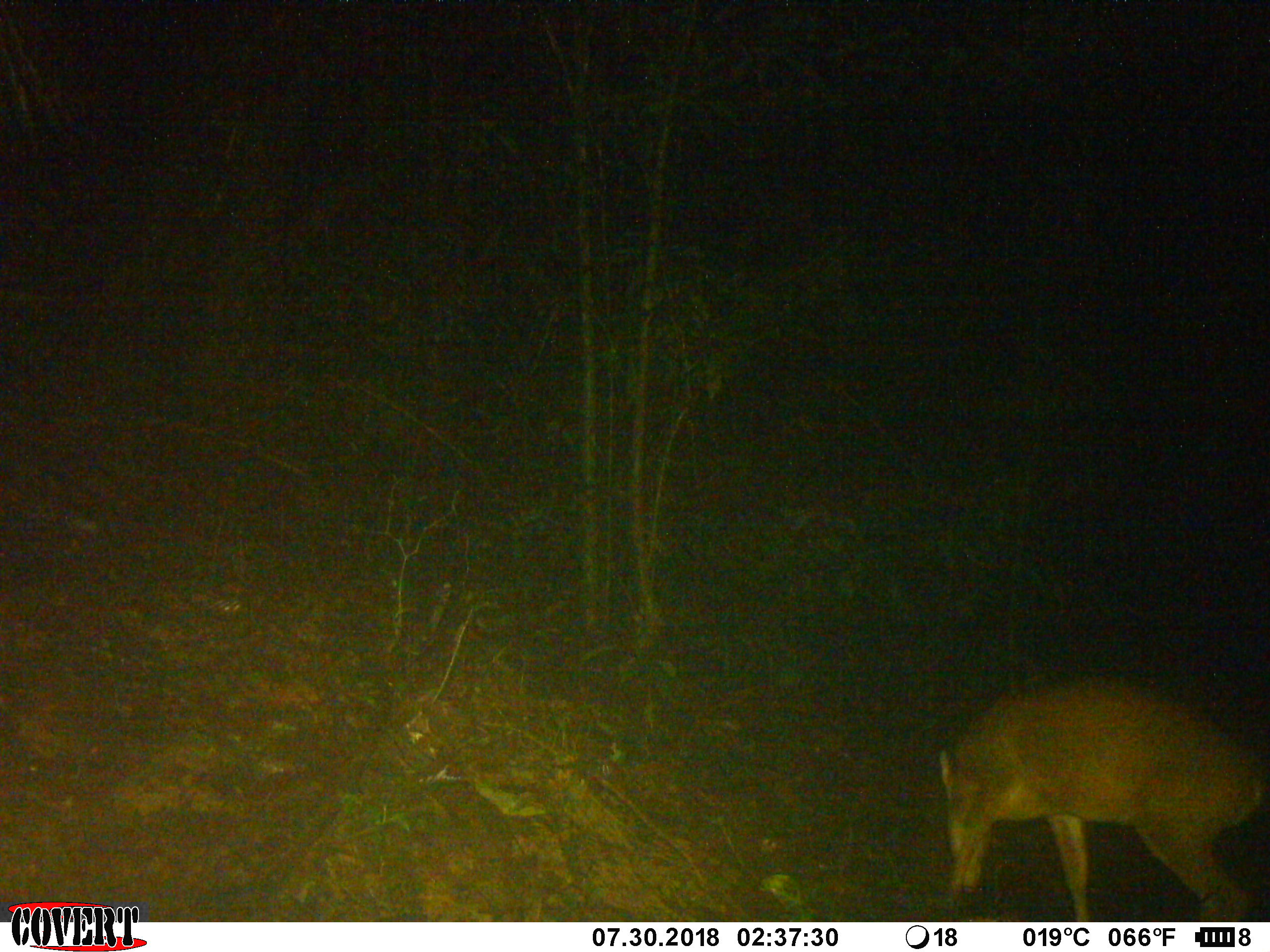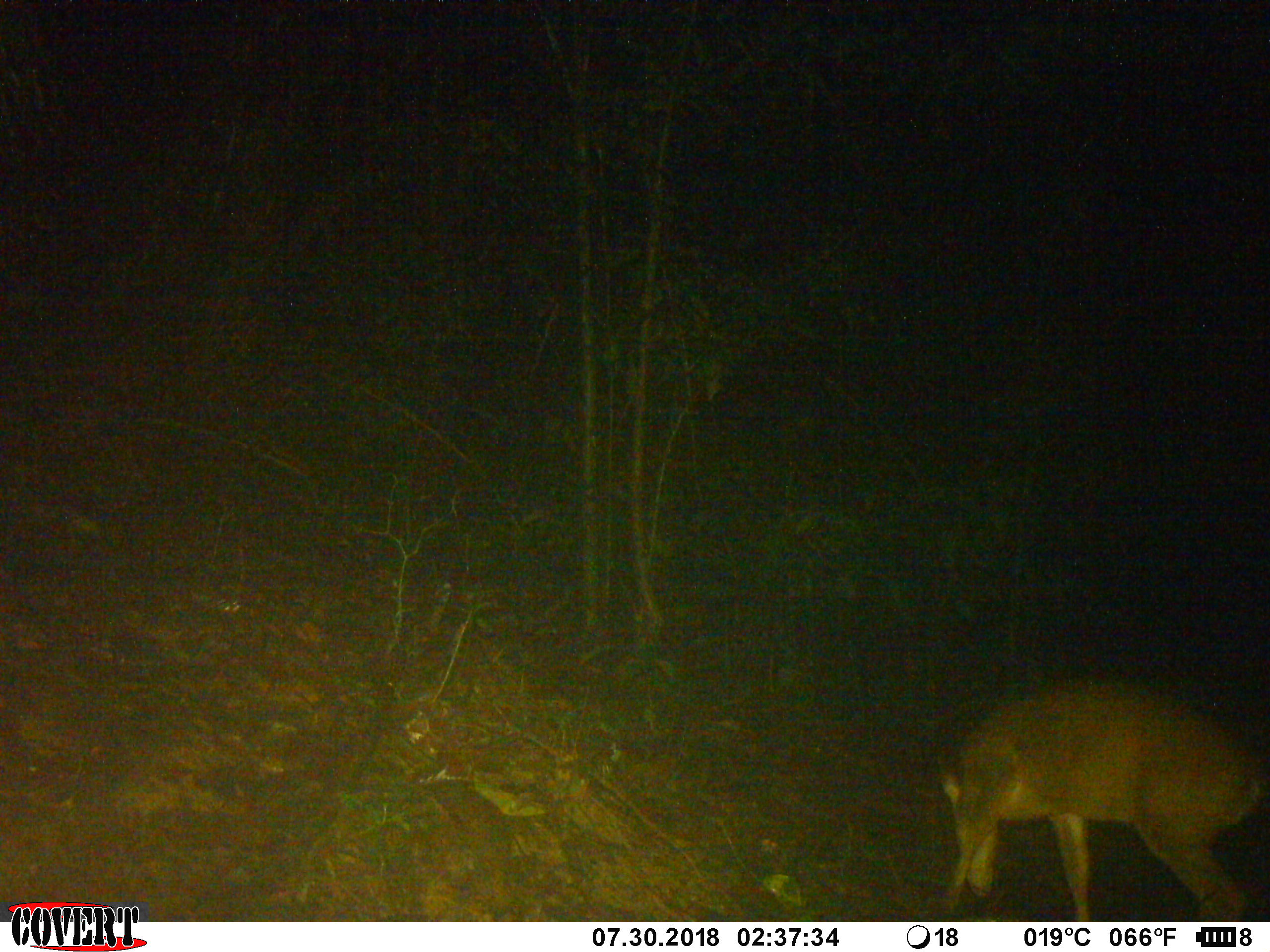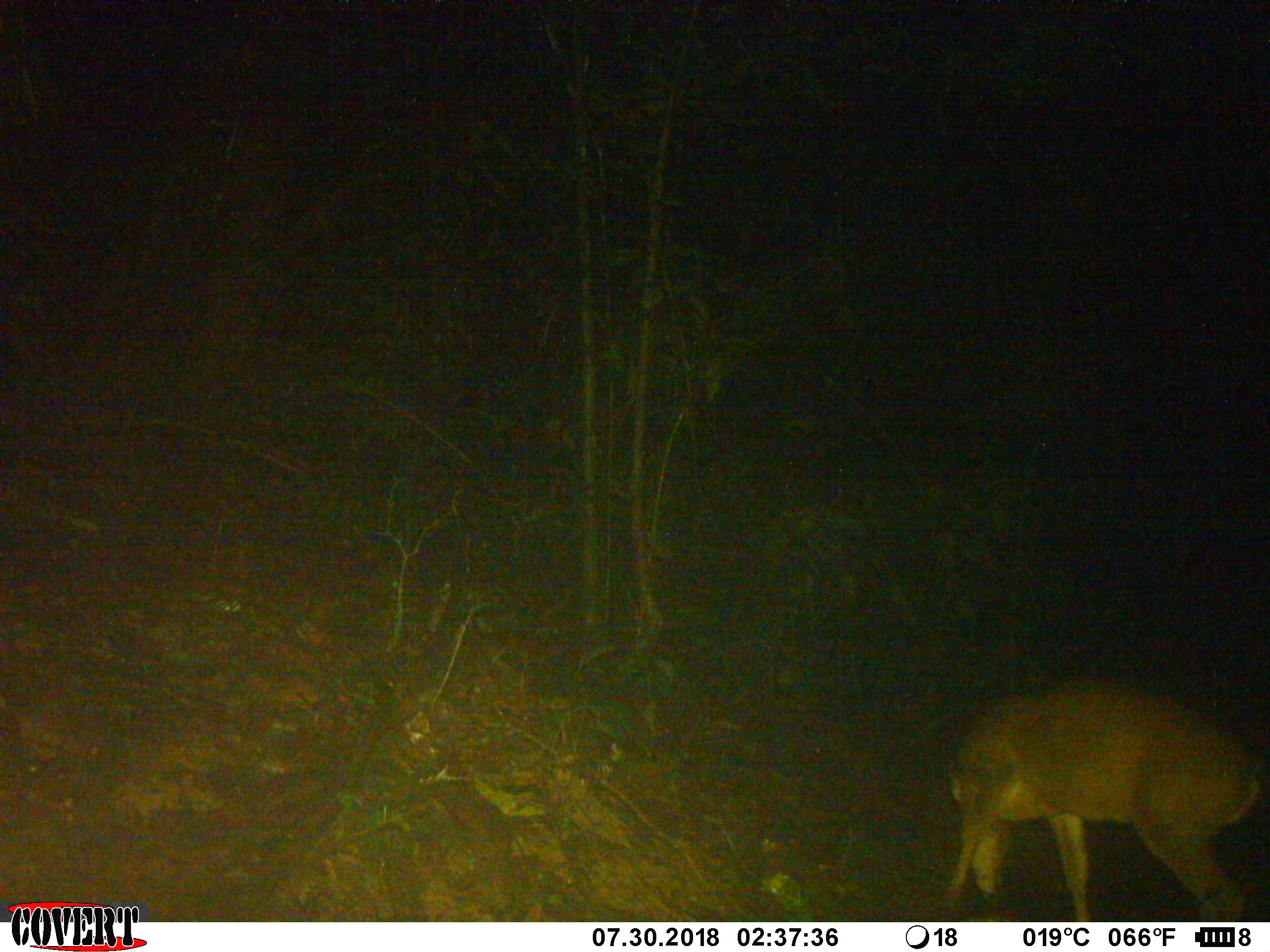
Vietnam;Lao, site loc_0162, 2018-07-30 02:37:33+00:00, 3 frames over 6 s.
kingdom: Animalia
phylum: Chordata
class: Mammalia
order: Artiodactyla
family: Cervidae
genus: Muntiacus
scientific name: Muntiacus vuquangensis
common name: large-antlered muntjac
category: large antlered muntjac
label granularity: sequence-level